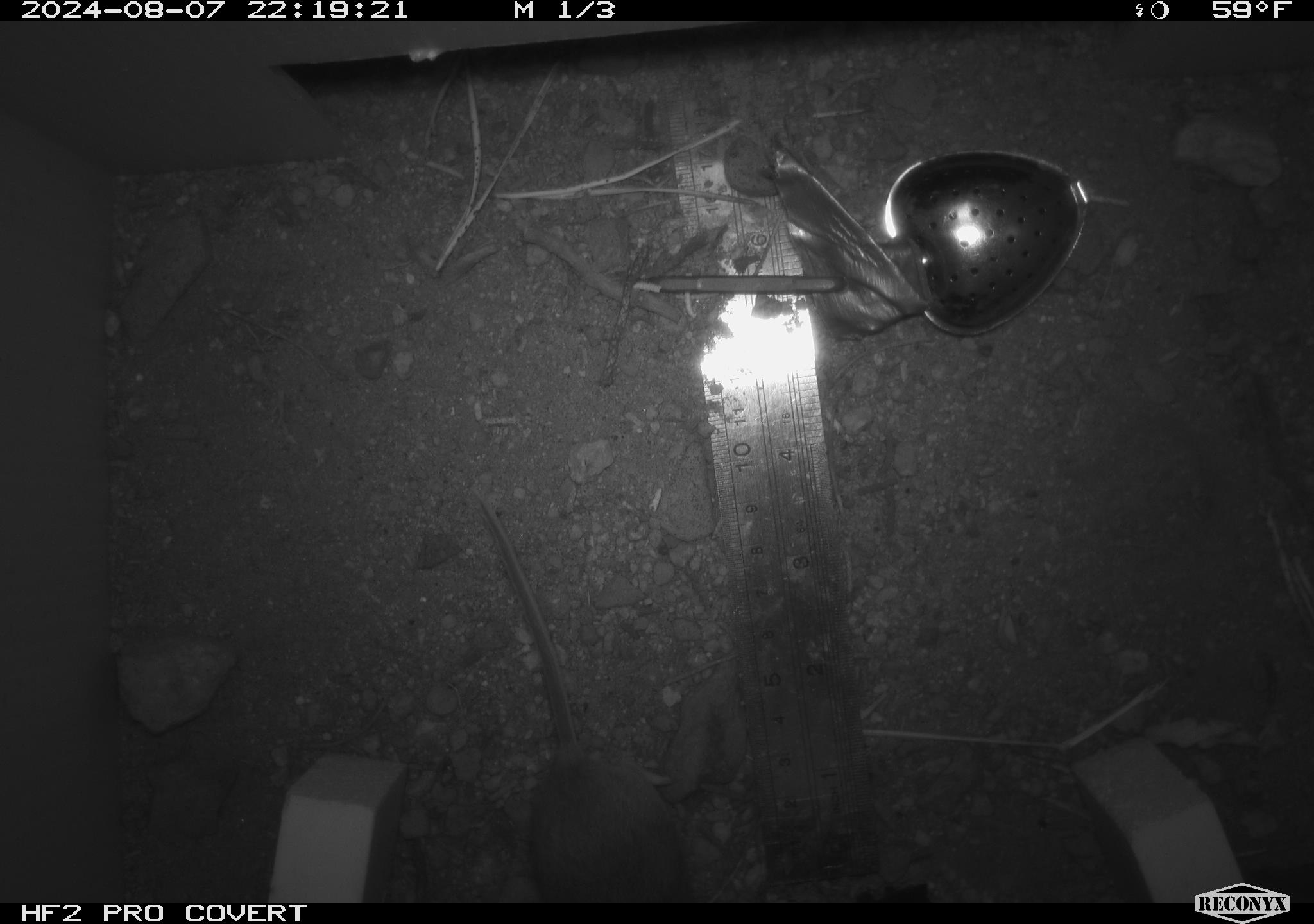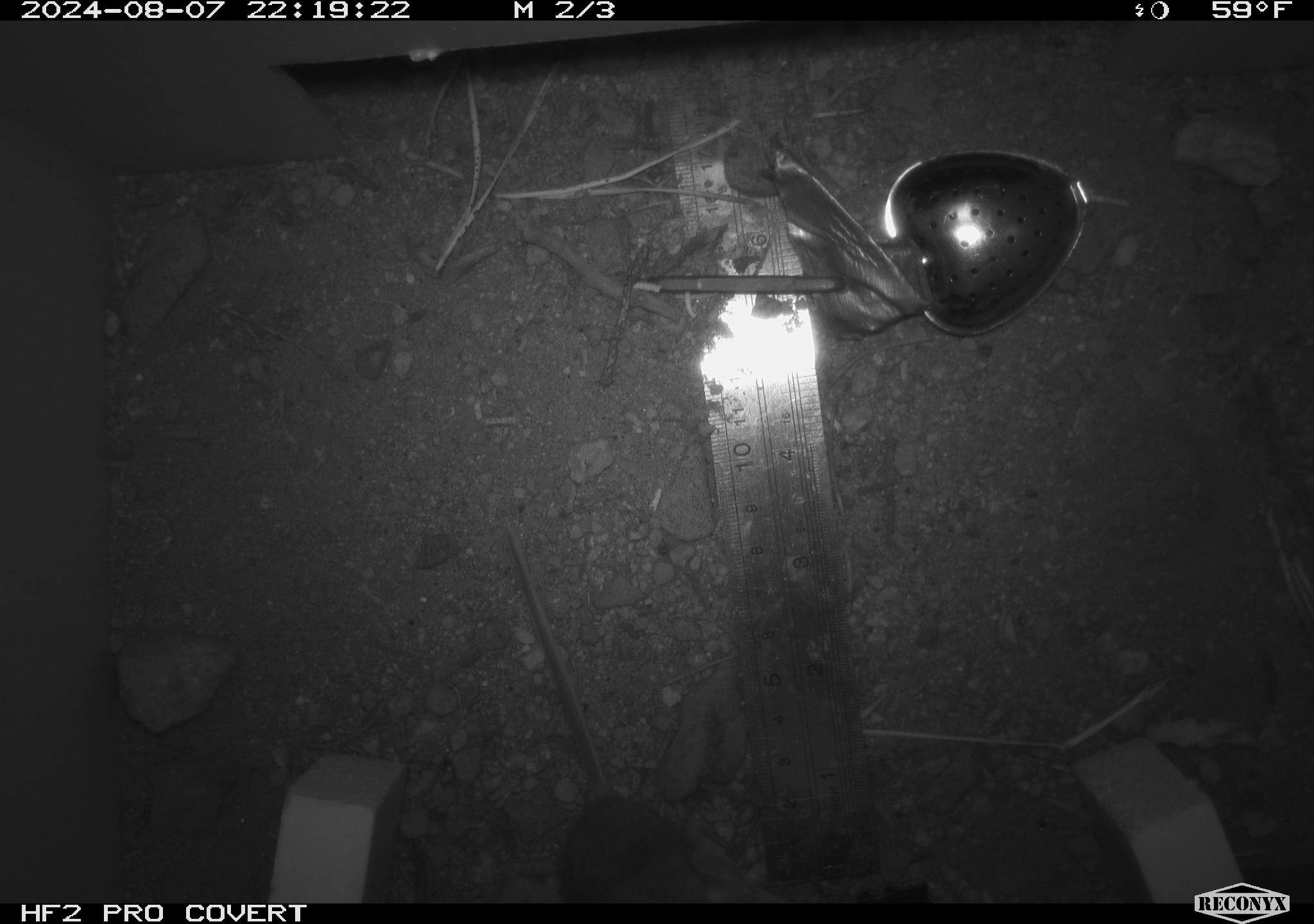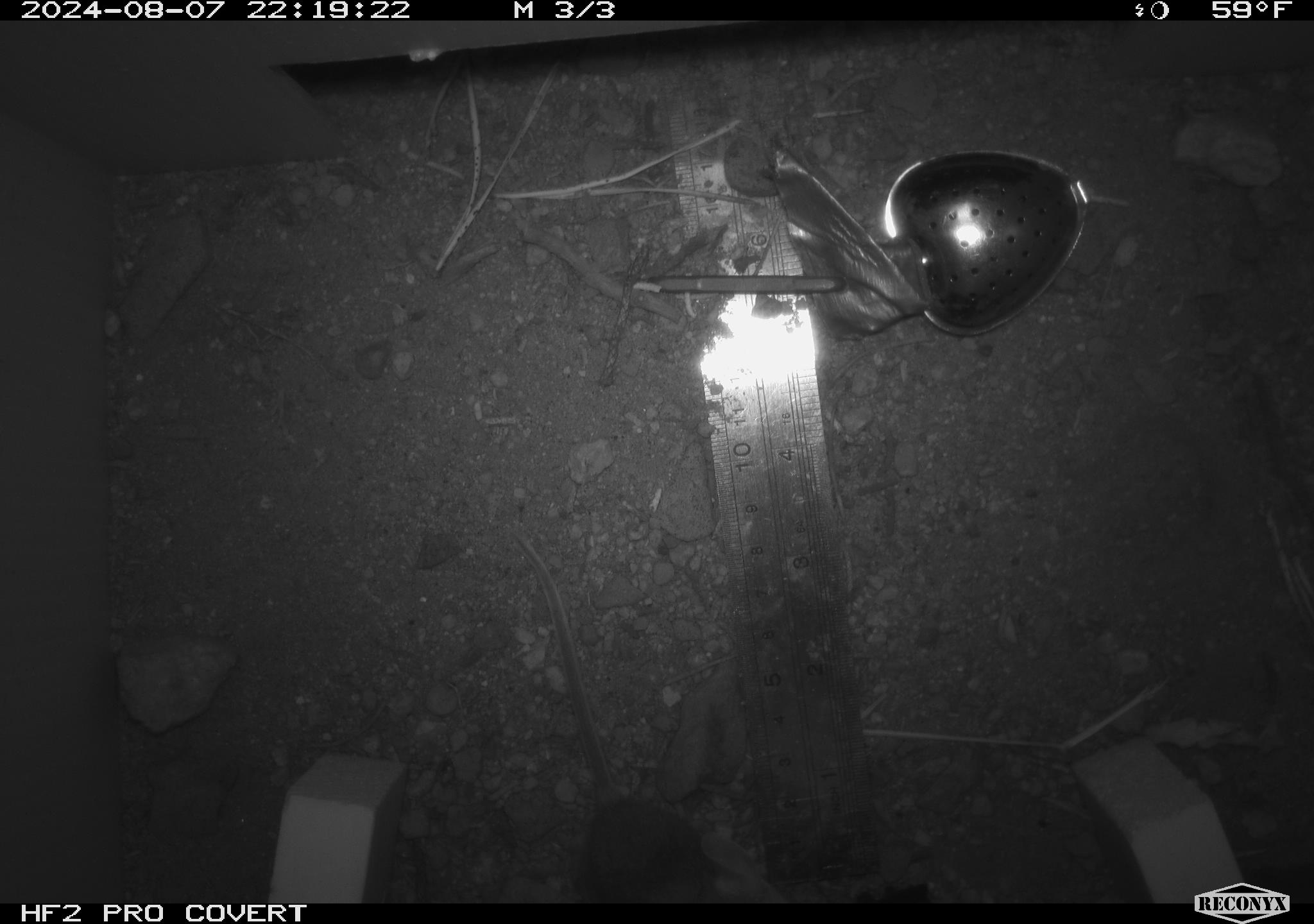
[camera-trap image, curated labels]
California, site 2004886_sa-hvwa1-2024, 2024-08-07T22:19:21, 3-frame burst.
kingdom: Animalia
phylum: Chordata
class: Mammalia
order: Rodentia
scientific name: Rodentia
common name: mouse species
Mouse species (Rodentia).